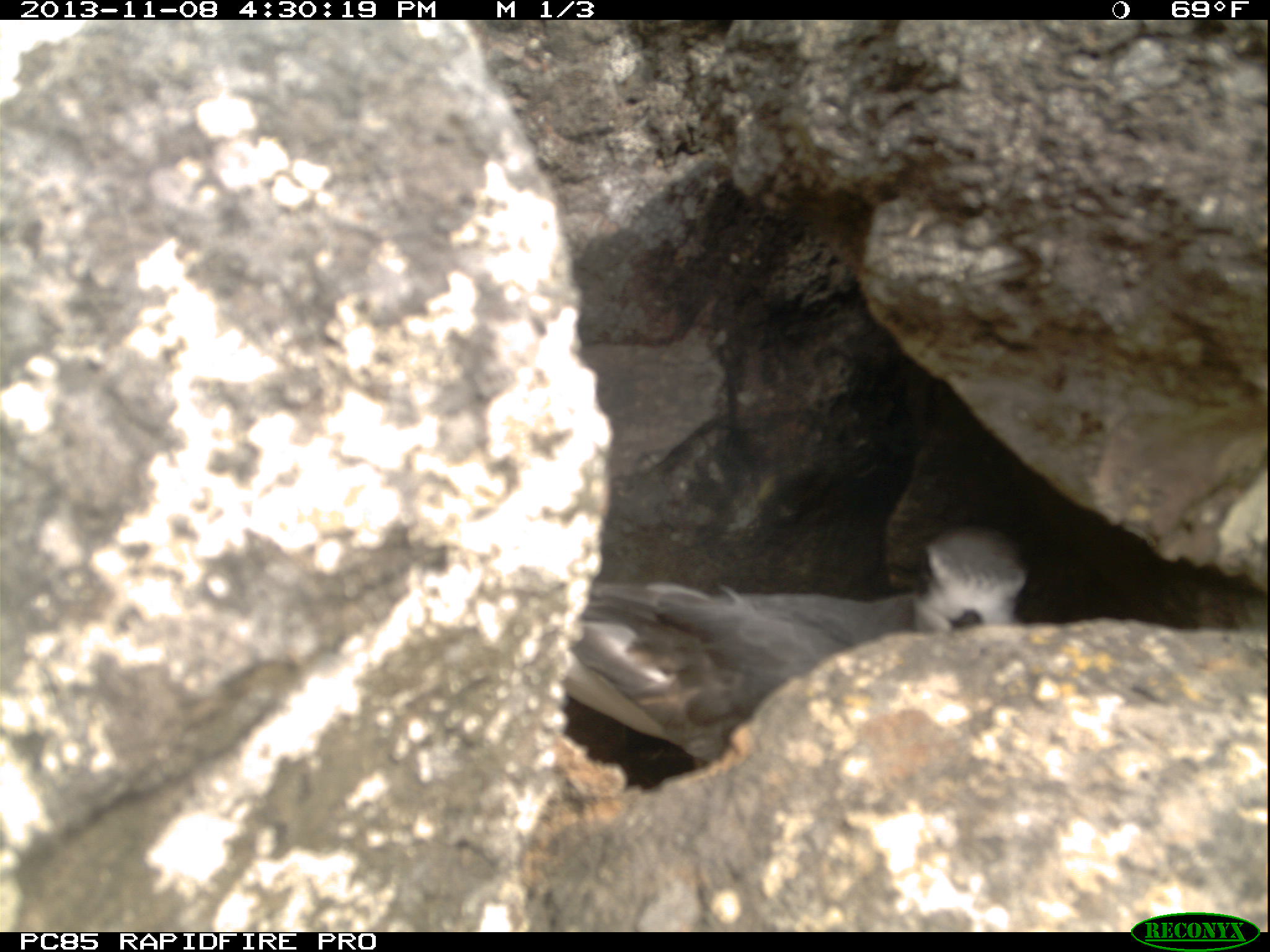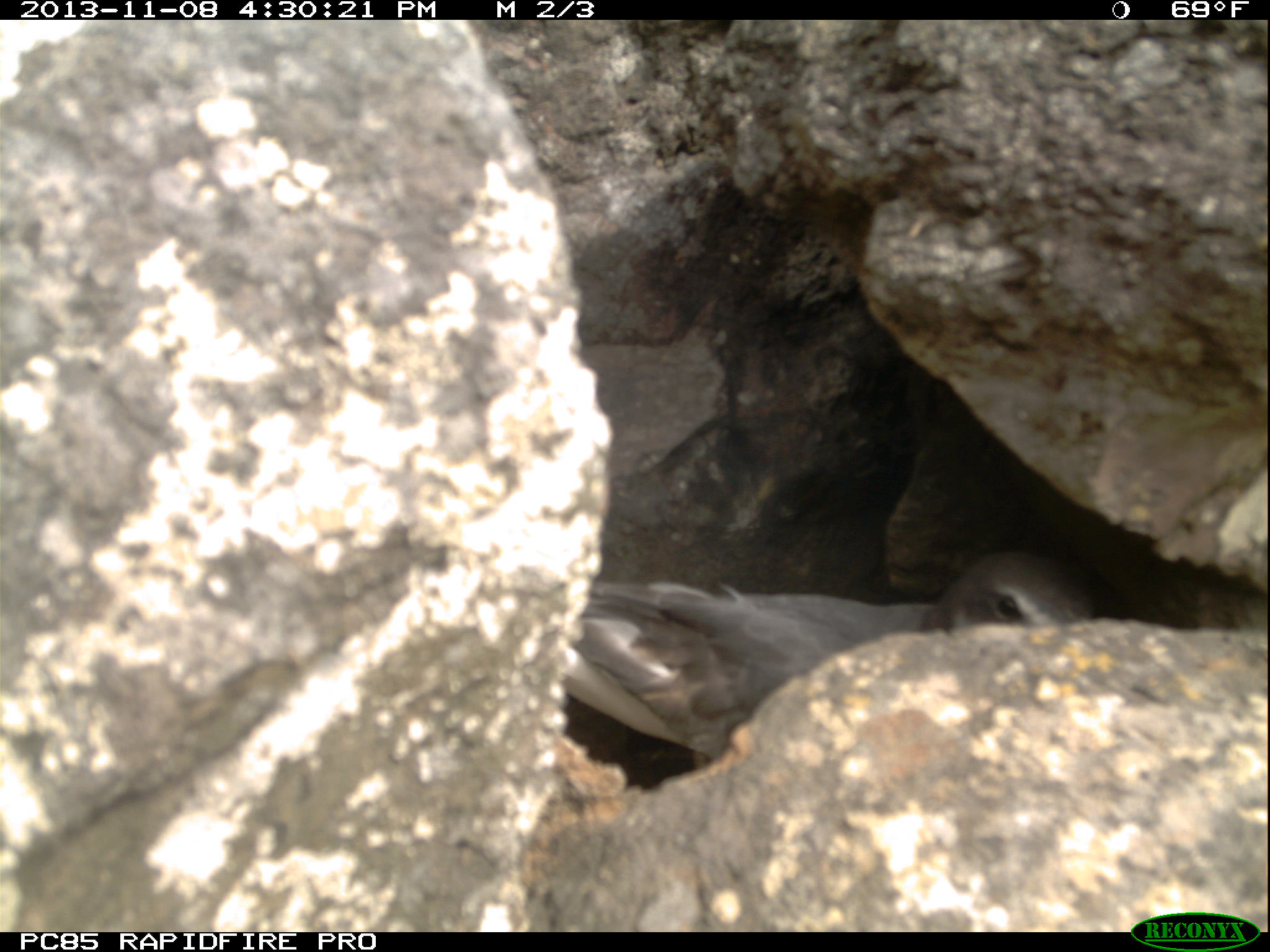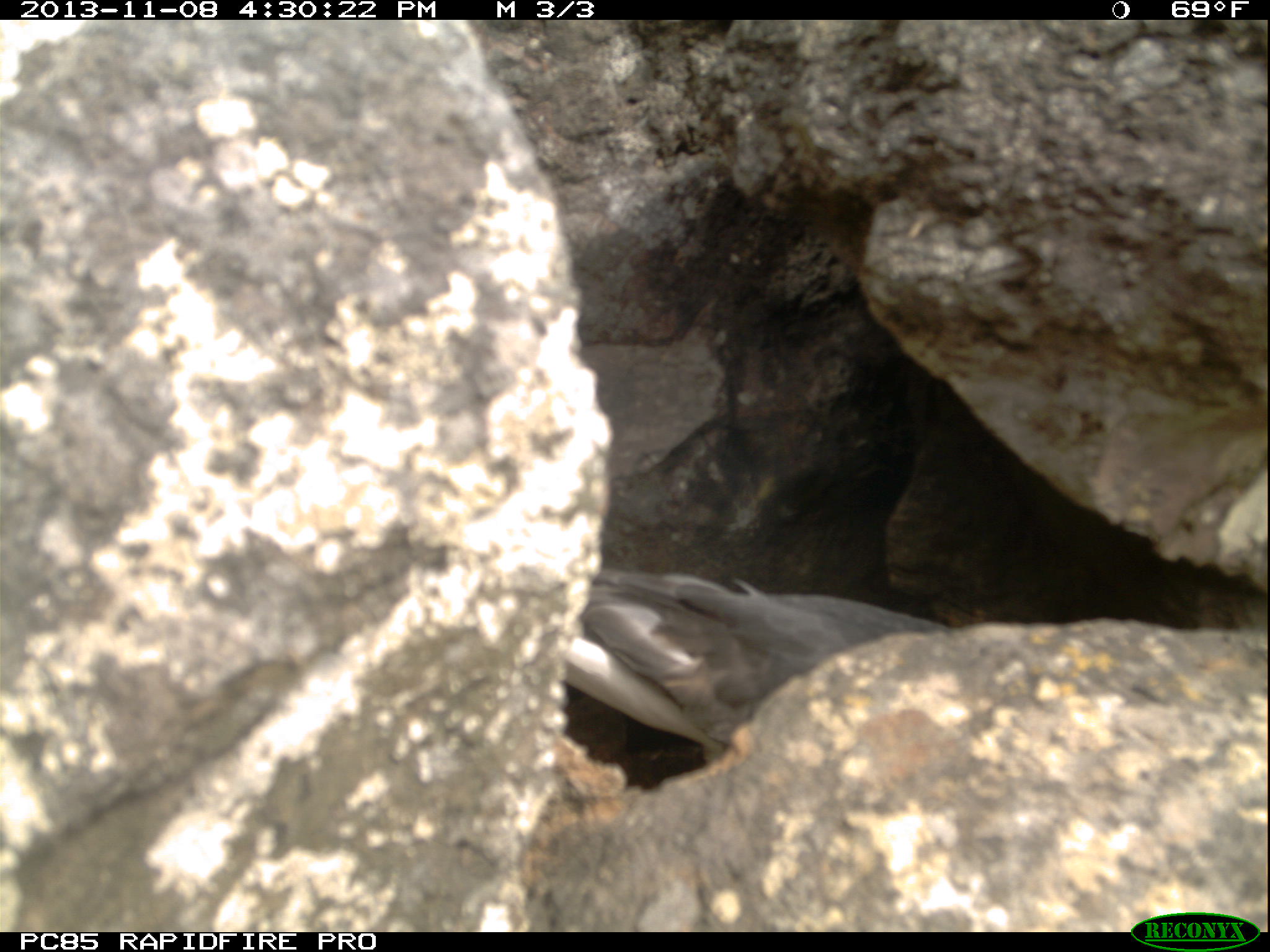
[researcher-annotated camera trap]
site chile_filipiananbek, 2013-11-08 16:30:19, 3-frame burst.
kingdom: Animalia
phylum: Chordata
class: Aves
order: Procellariiformes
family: Procellariidae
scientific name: Procellariidae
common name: petrel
Petrel (Procellariidae).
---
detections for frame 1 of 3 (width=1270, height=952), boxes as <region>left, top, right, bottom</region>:
petrel: <region>543, 523, 1034, 771</region>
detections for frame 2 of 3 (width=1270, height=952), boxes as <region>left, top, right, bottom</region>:
petrel: <region>551, 550, 1103, 787</region>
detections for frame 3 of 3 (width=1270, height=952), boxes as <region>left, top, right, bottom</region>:
petrel: <region>544, 570, 961, 779</region>